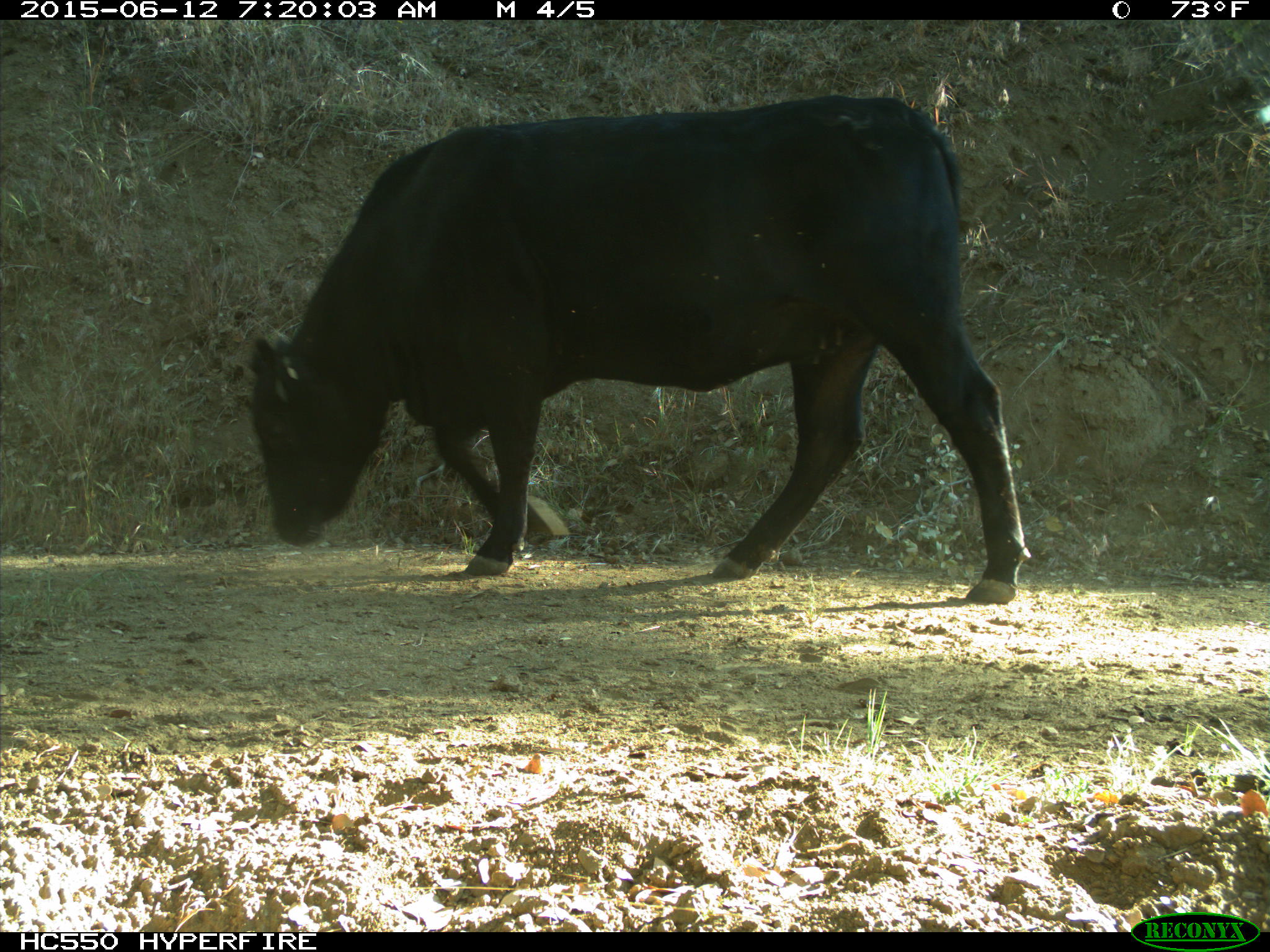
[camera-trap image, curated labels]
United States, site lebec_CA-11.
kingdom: Animalia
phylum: Chordata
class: Mammalia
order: Artiodactyla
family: Bovidae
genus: Bos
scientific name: Bos taurus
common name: domestic cow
Bos taurus (domestic cow).